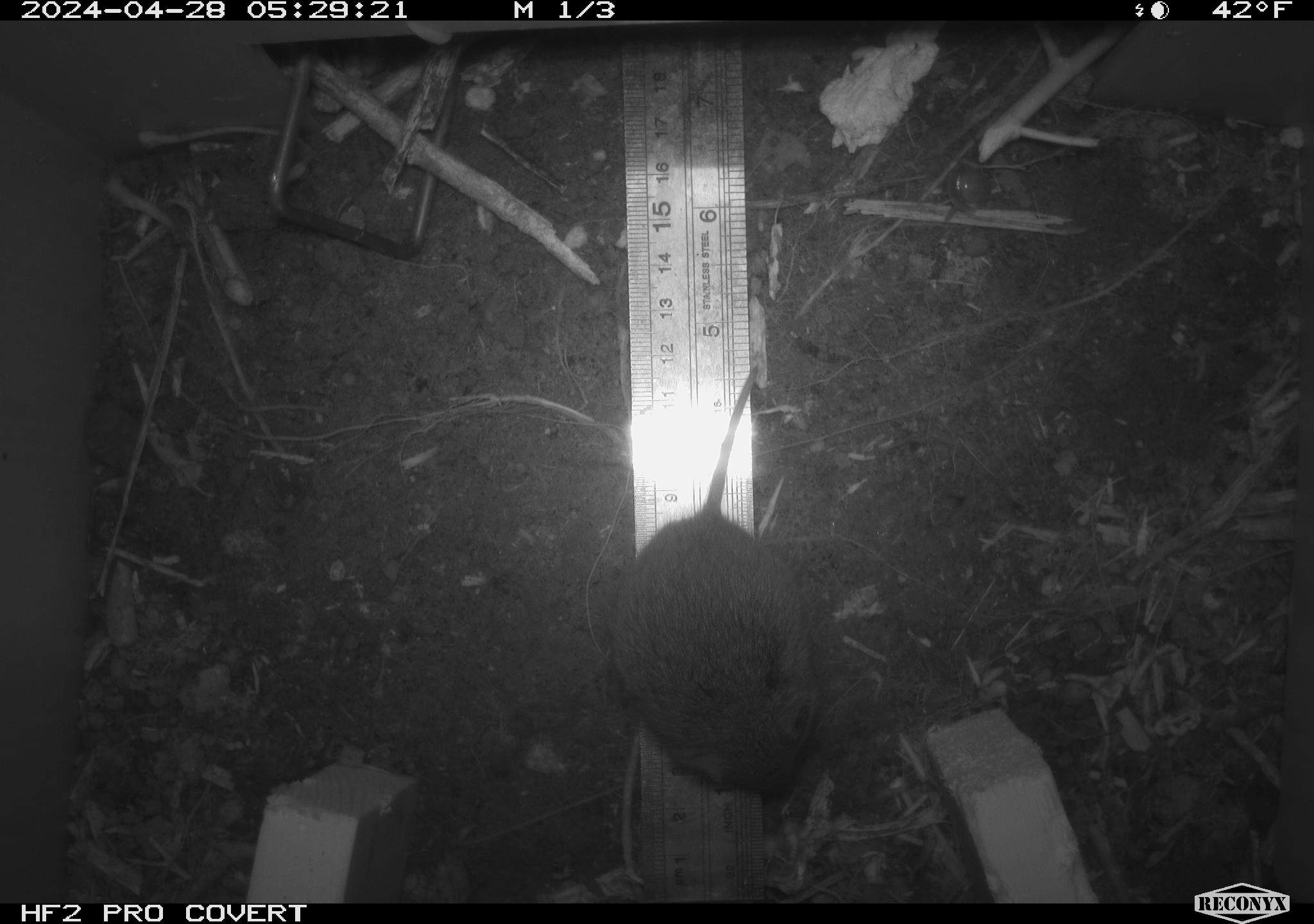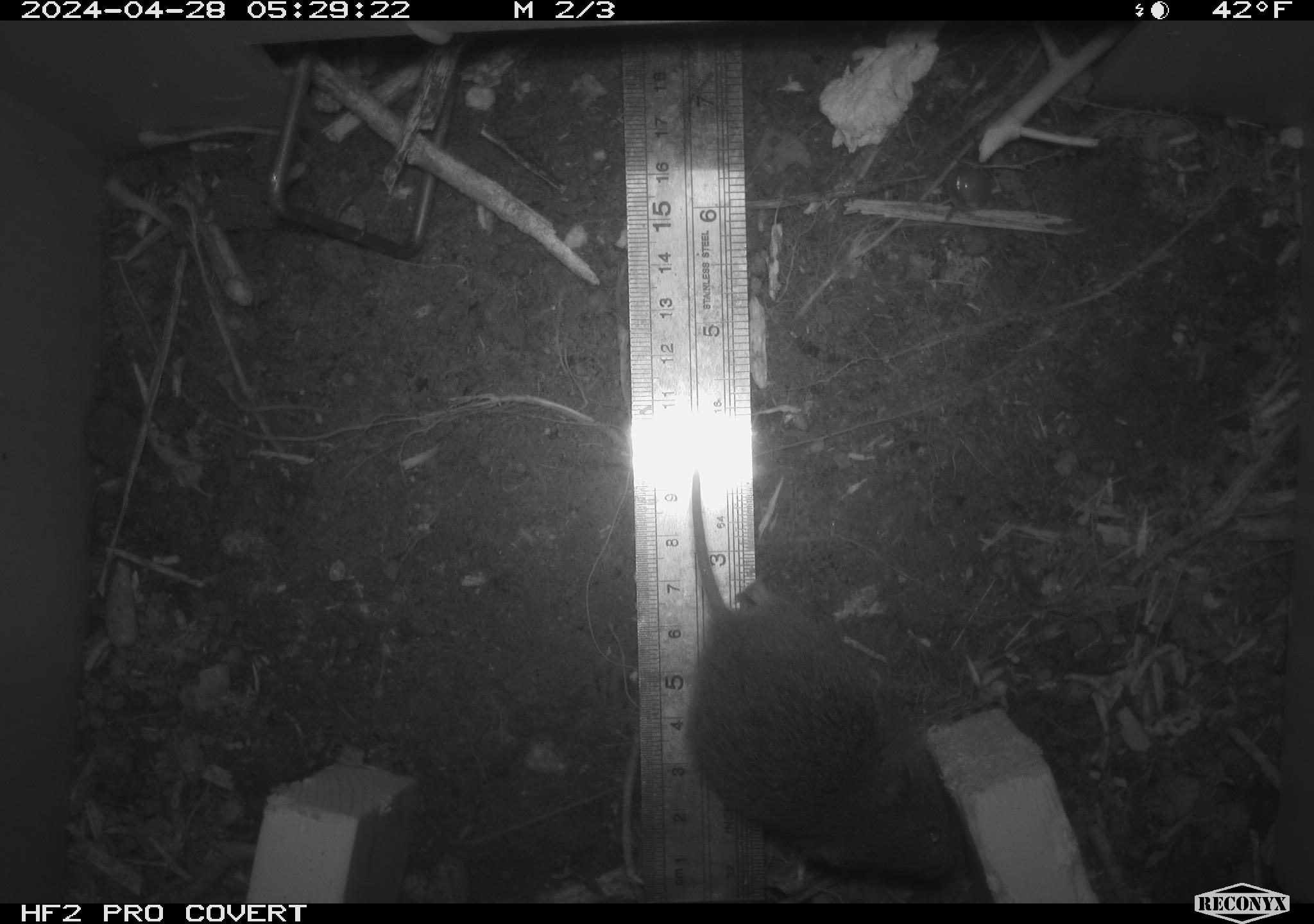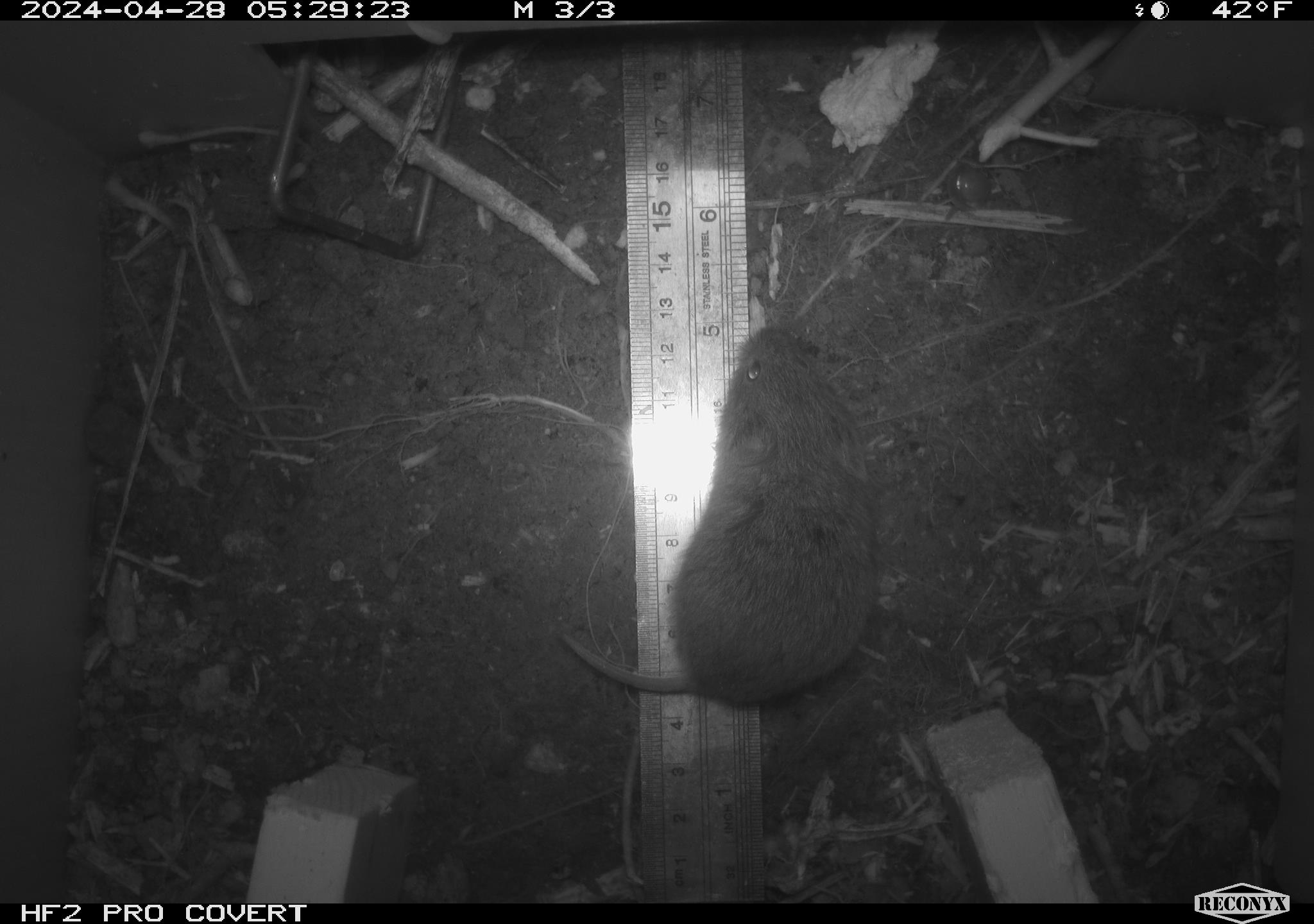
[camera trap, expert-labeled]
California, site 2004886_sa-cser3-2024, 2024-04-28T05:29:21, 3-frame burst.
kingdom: Animalia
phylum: Chordata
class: Mammalia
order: Rodentia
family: Cricetidae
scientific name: Cricetidae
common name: hamsters, voles, lemmings, and allies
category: cricetidae family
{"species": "cricetidae family (hamsters, voles, lemmings, and allies) (Cricetidae)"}